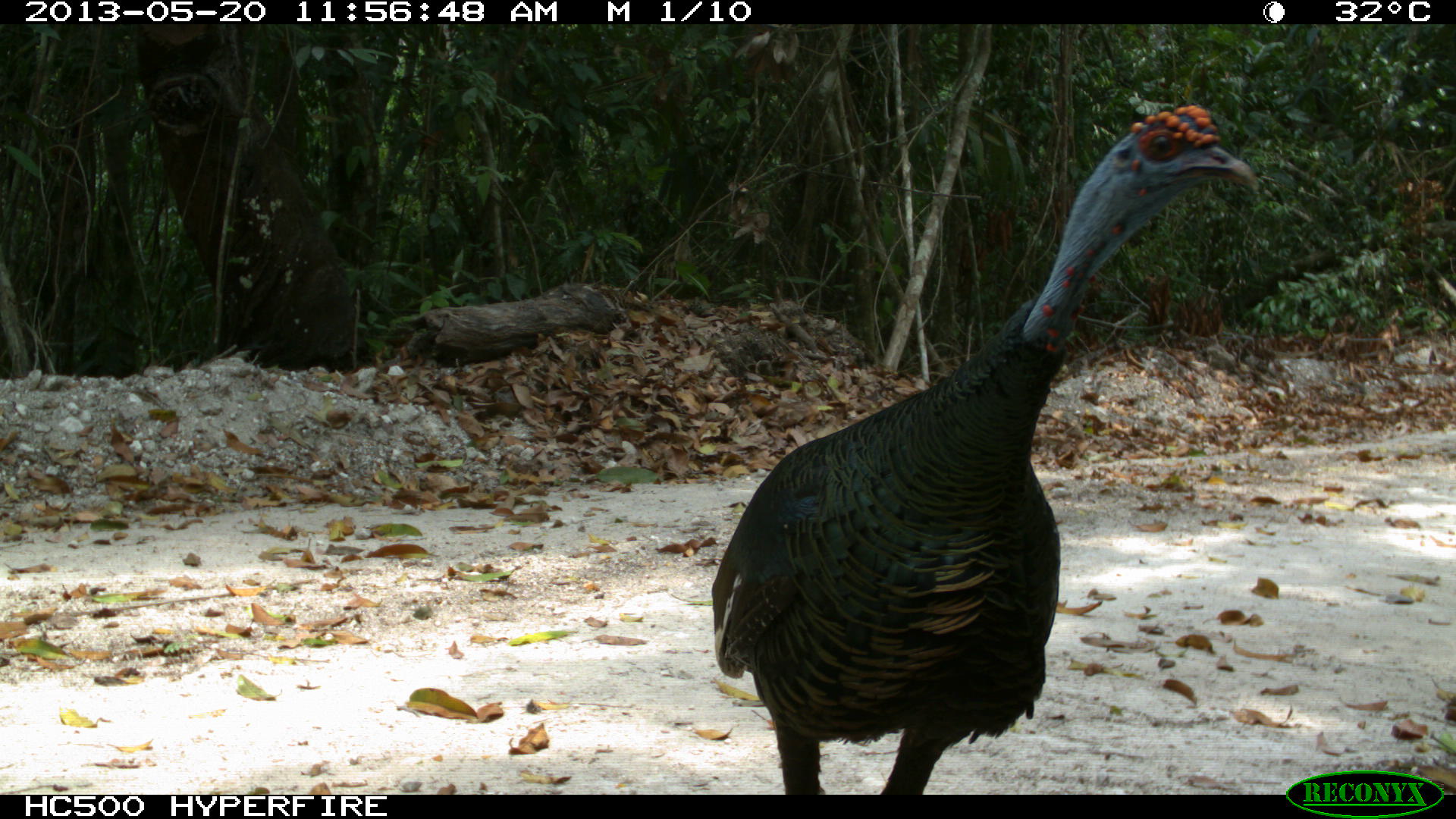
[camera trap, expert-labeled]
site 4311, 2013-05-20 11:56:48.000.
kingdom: Animalia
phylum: Chordata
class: Aves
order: Galliformes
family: Phasianidae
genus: Meleagris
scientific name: Meleagris ocellata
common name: ocellated turkey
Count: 1.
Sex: male.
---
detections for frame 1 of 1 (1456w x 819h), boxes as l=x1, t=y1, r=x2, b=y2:
meleagris ocellata: l=708, t=99, r=1260, b=793